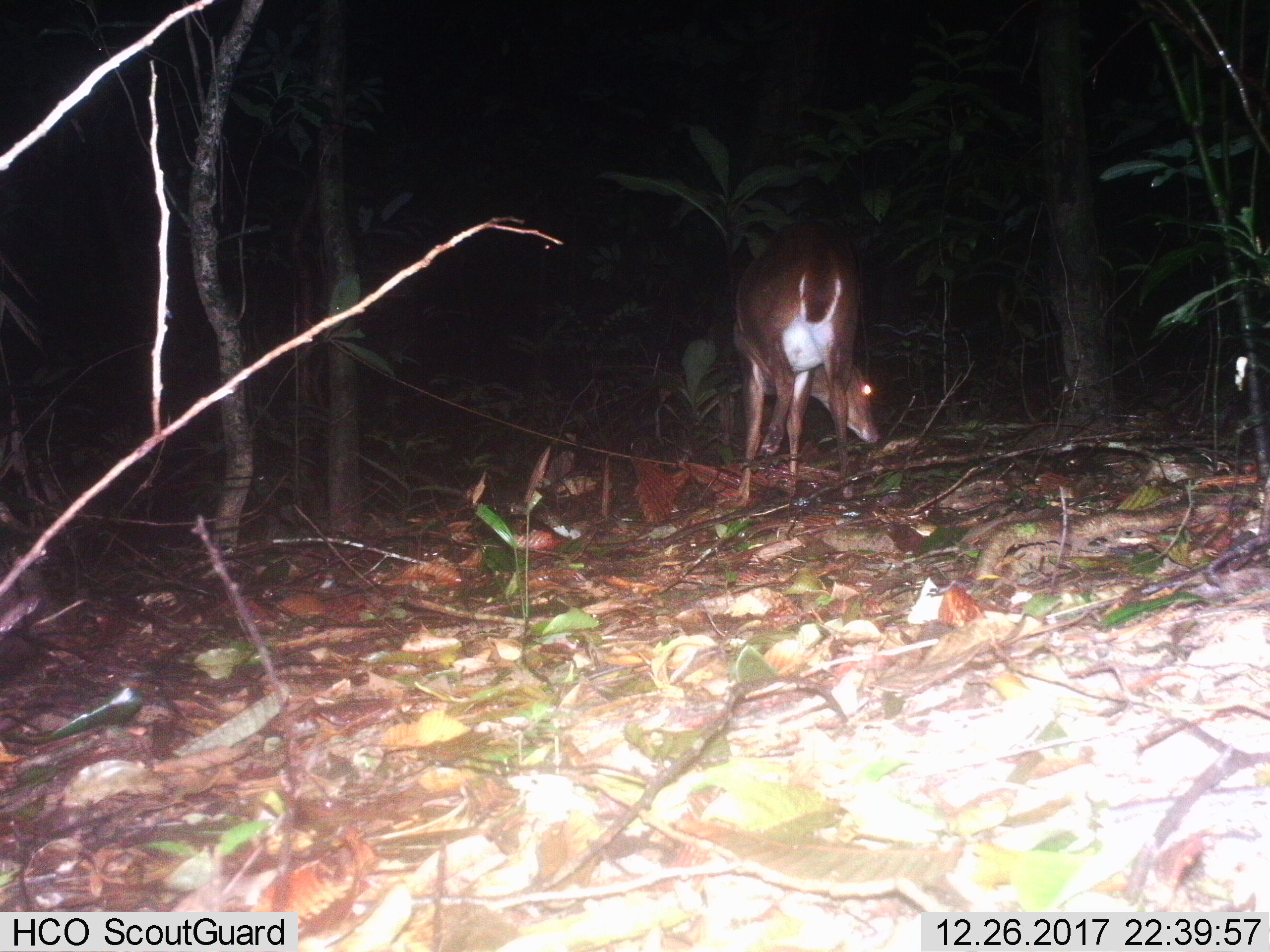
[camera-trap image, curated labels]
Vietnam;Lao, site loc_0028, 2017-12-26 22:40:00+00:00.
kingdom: Animalia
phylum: Chordata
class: Mammalia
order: Artiodactyla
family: Cervidae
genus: Muntiacus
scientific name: Muntiacus vuquangensis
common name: large-antlered muntjac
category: large antlered muntjac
Large antlered muntjac (large-antlered muntjac) (Muntiacus vuquangensis). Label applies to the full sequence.